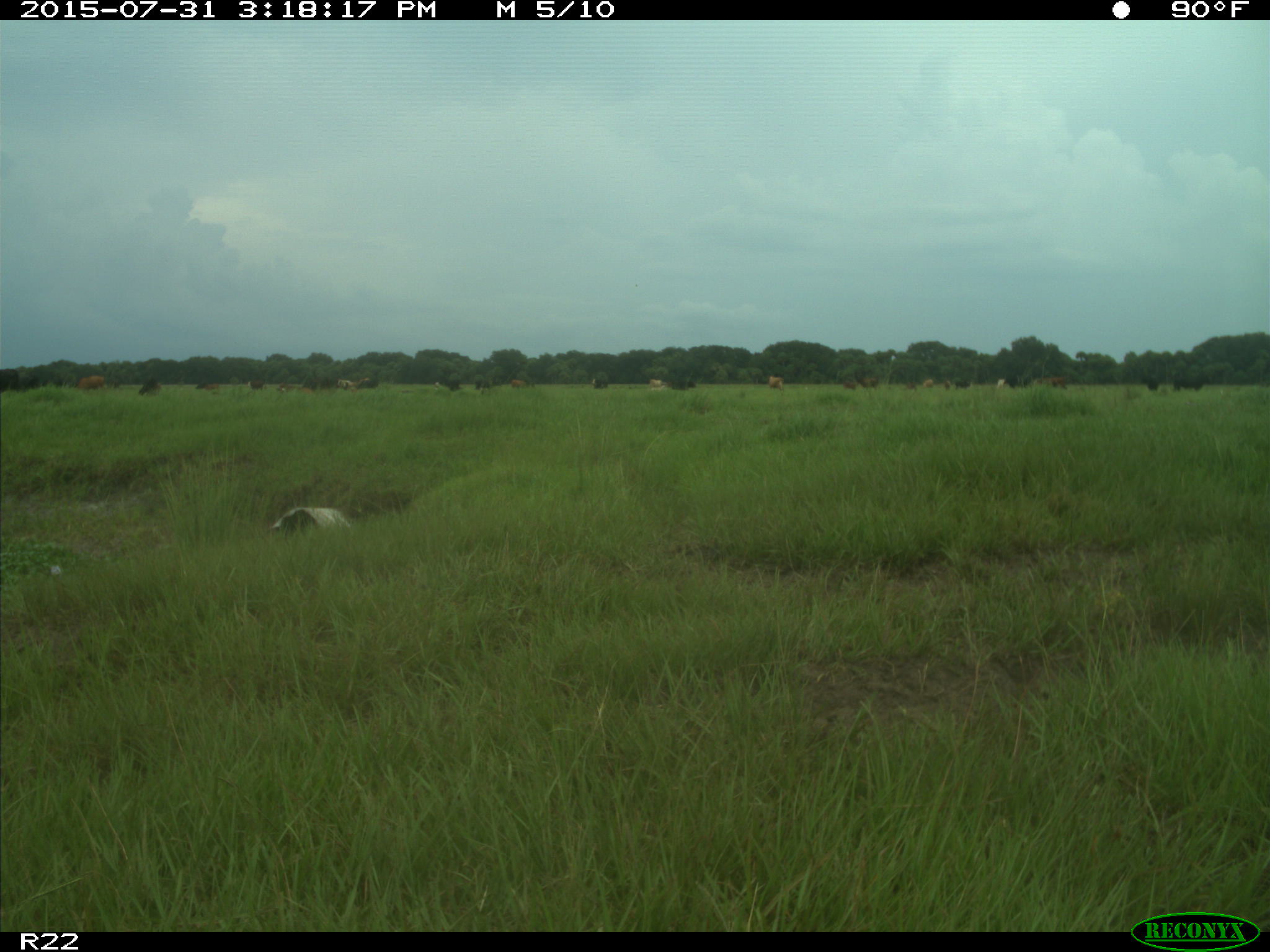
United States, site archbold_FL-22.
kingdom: Animalia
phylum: Chordata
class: Mammalia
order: Artiodactyla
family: Bovidae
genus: Bos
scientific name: Bos taurus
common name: domestic cow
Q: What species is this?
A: Bos taurus (domestic cow).